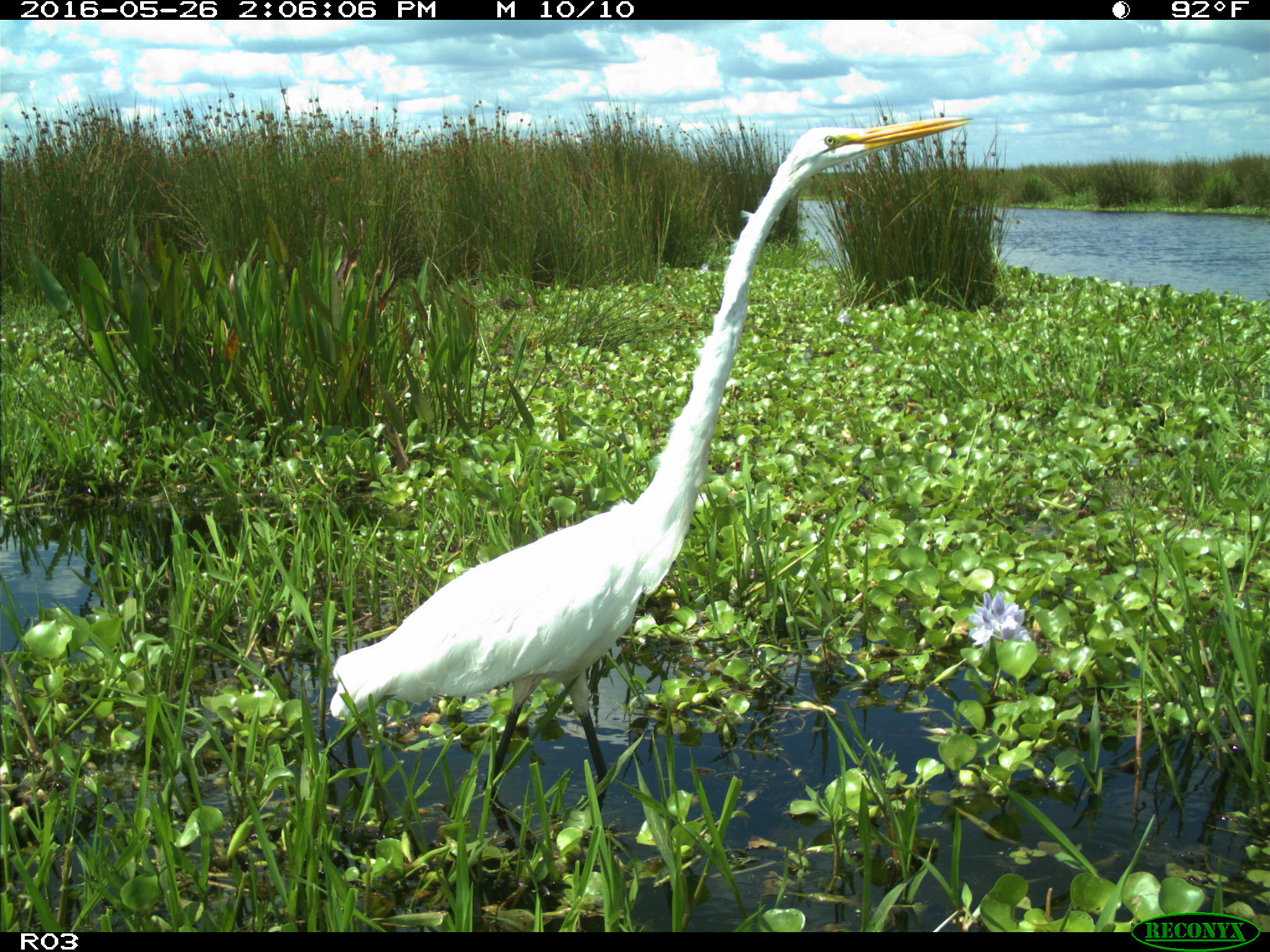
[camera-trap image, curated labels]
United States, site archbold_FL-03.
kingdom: Animalia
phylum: Chordata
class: Aves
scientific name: Aves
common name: birds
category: unidentified bird